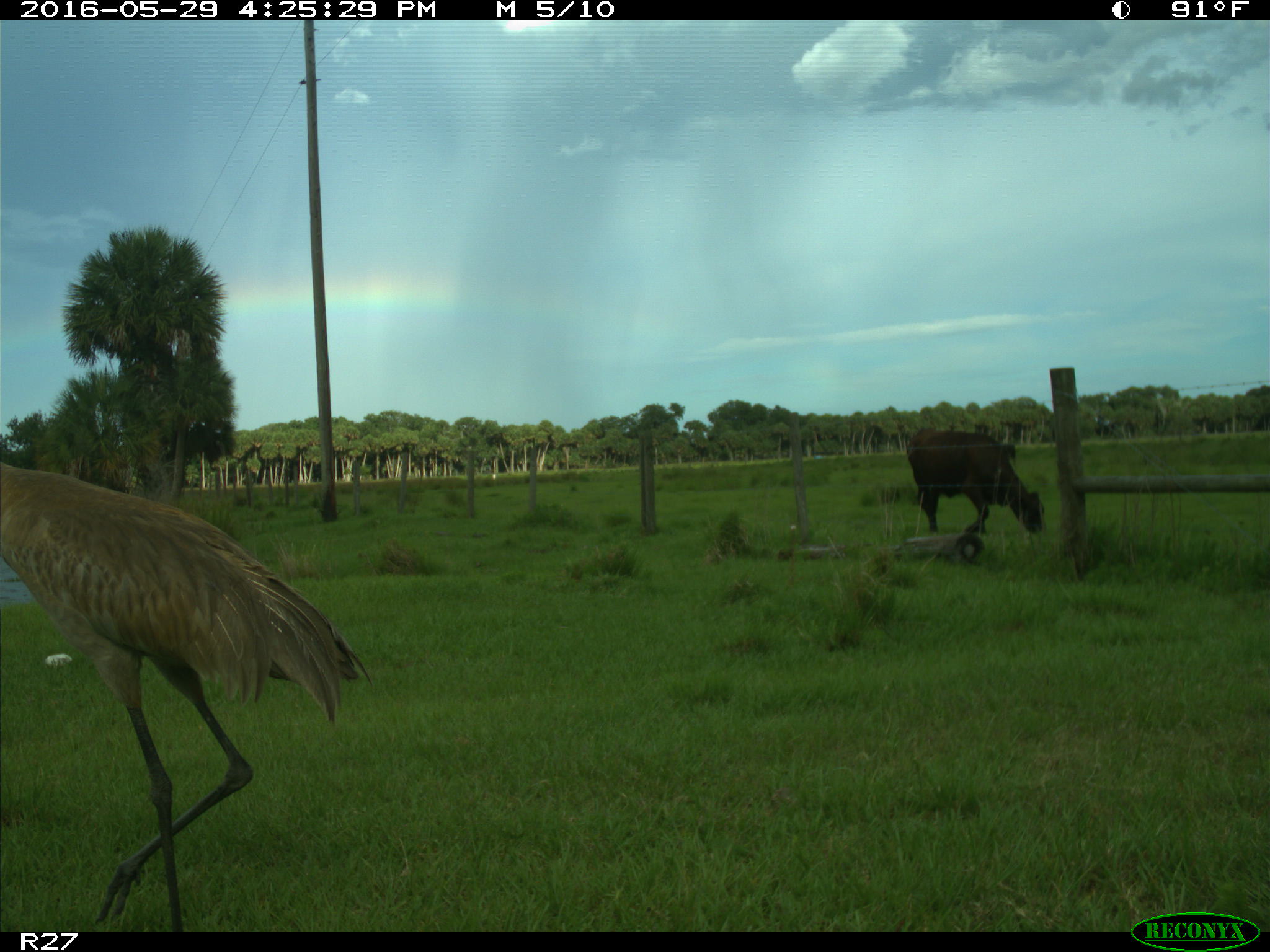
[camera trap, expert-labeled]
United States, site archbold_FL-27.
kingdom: Animalia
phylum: Chordata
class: Mammalia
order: Artiodactyla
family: Bovidae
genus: Bos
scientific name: Bos taurus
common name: domestic cow